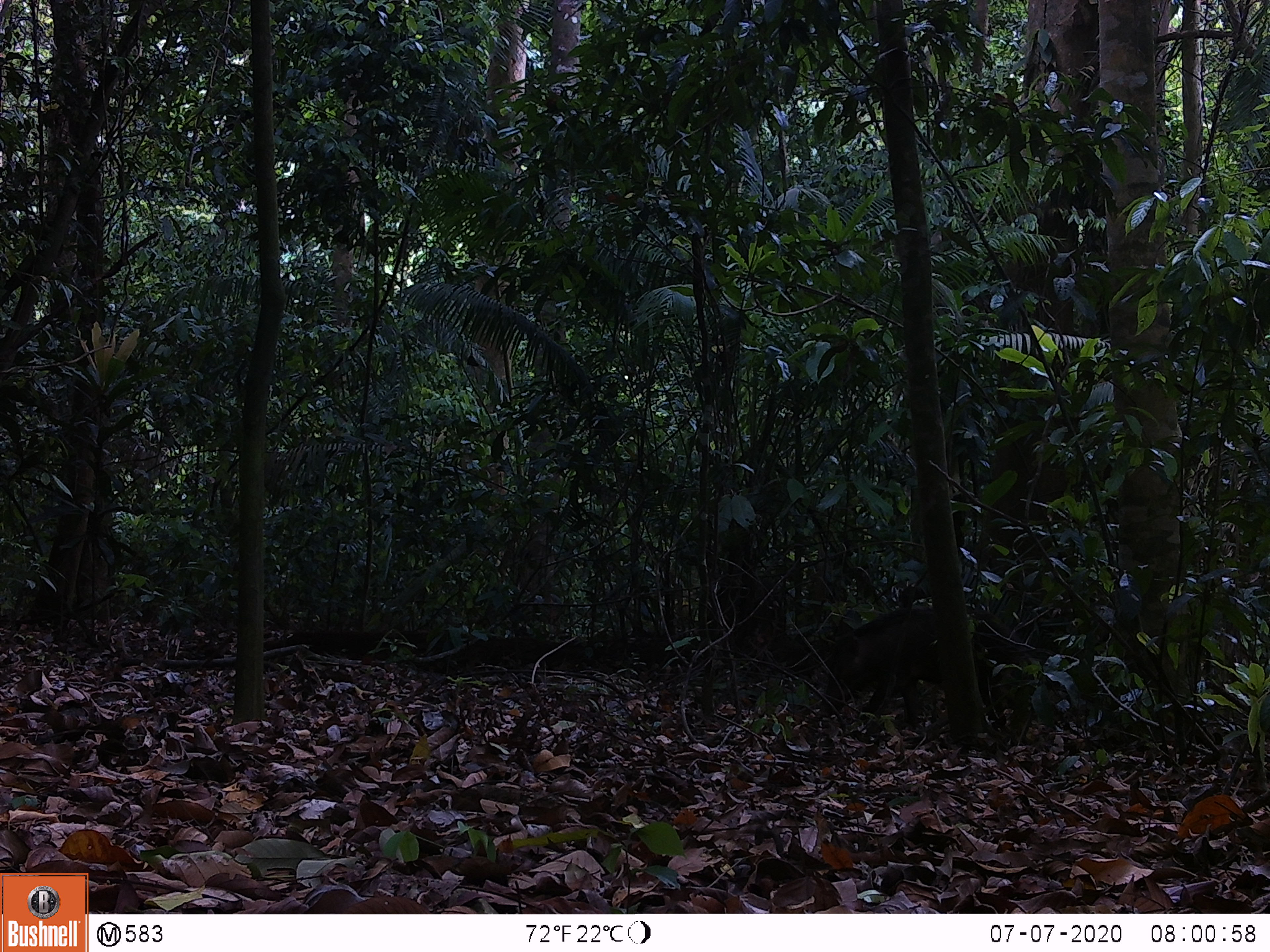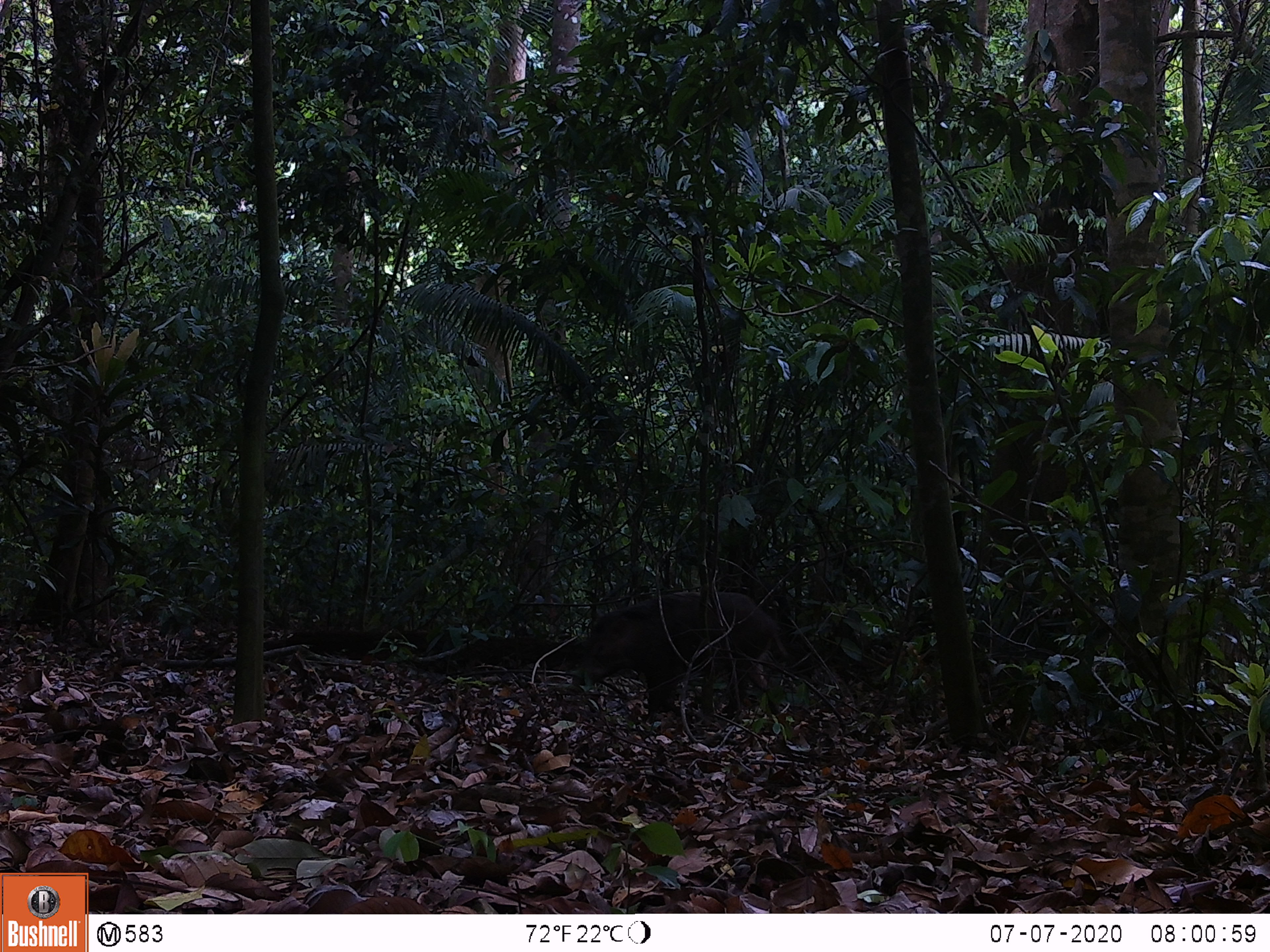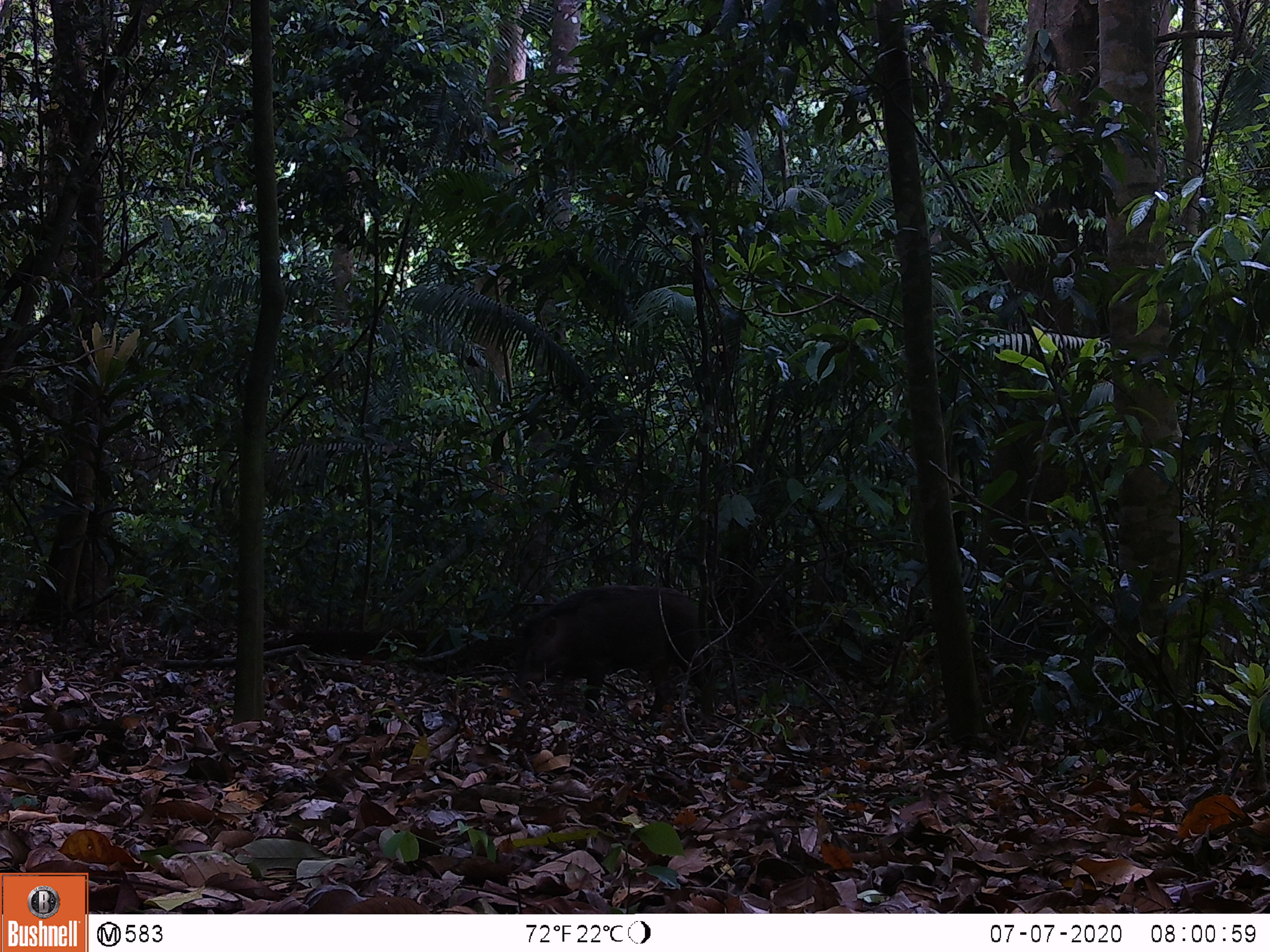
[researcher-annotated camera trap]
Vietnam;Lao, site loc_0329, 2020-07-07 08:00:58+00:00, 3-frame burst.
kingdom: Animalia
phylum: Chordata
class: Mammalia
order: Artiodactyla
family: Suidae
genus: Sus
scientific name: Sus scrofa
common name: eurasian wild pig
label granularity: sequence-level